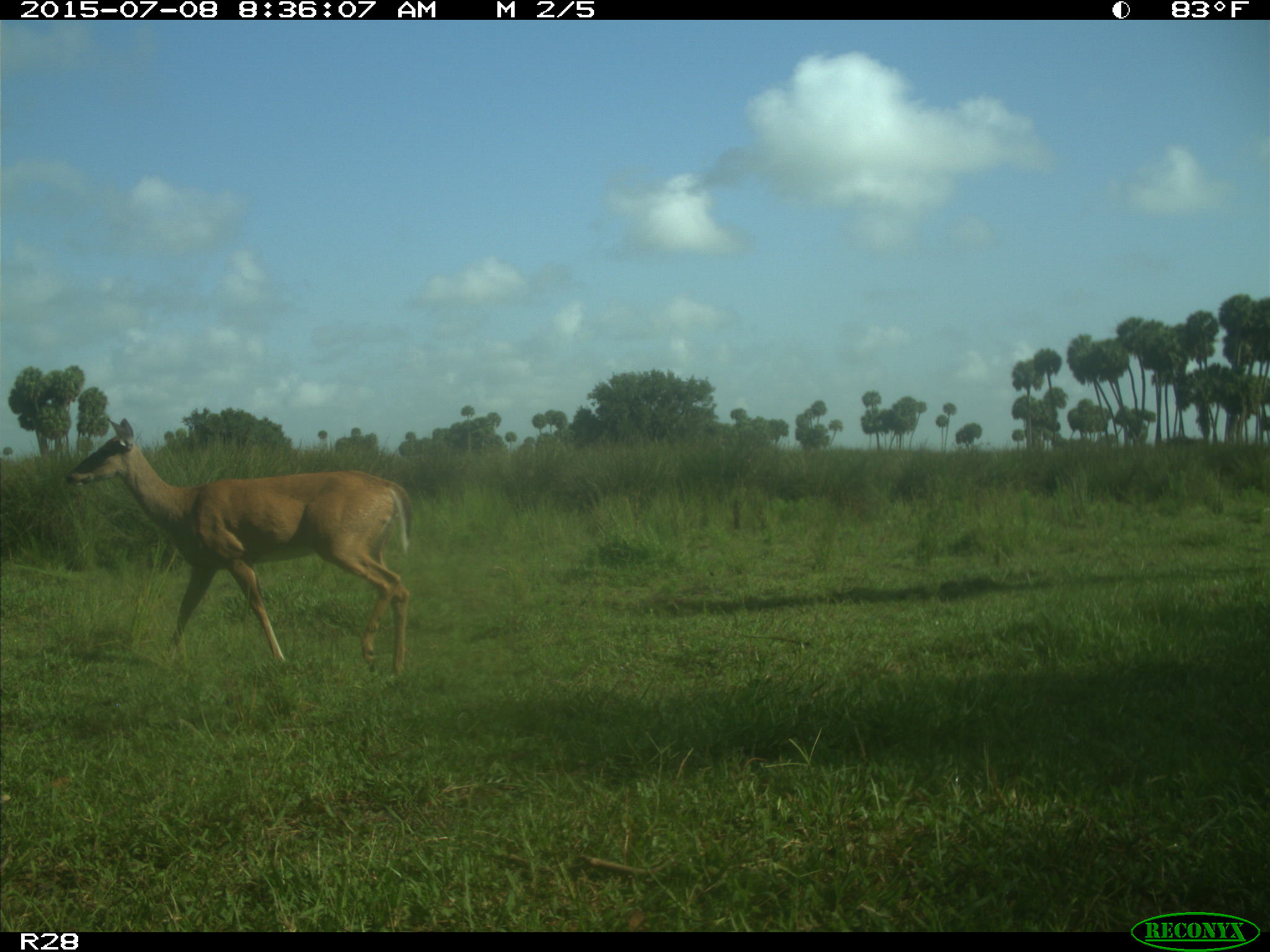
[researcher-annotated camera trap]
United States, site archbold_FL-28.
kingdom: Animalia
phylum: Chordata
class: Mammalia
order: Artiodactyla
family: Cervidae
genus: Odocoileus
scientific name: Odocoileus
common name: deer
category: unidentified deer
Unidentified deer (deer) (Odocoileus).